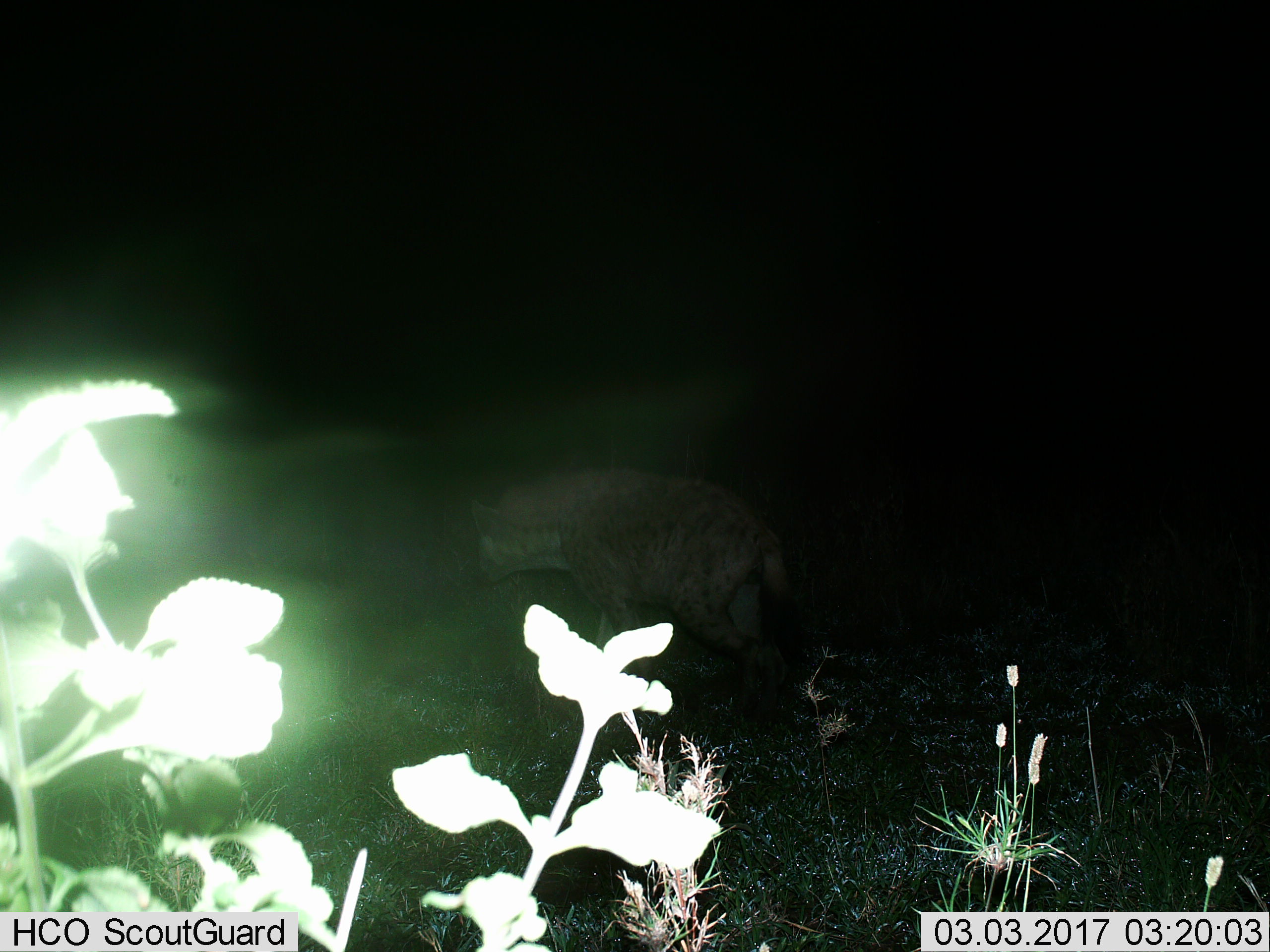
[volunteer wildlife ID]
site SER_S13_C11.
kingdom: Animalia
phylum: Chordata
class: Mammalia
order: Carnivora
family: Hyaenidae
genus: Crocuta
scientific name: Crocuta crocuta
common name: spotted hyena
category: hyenaspotted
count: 1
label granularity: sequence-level